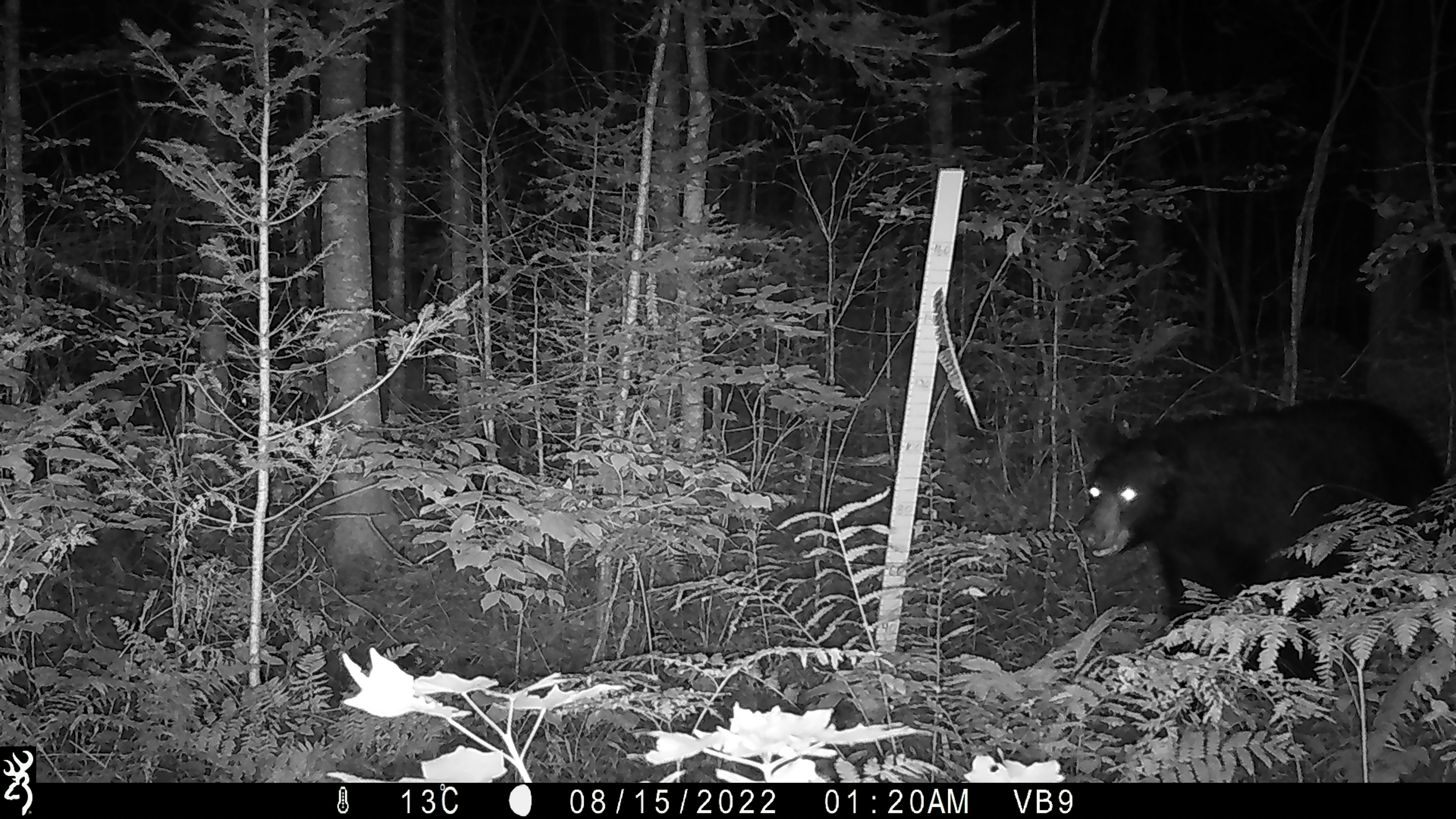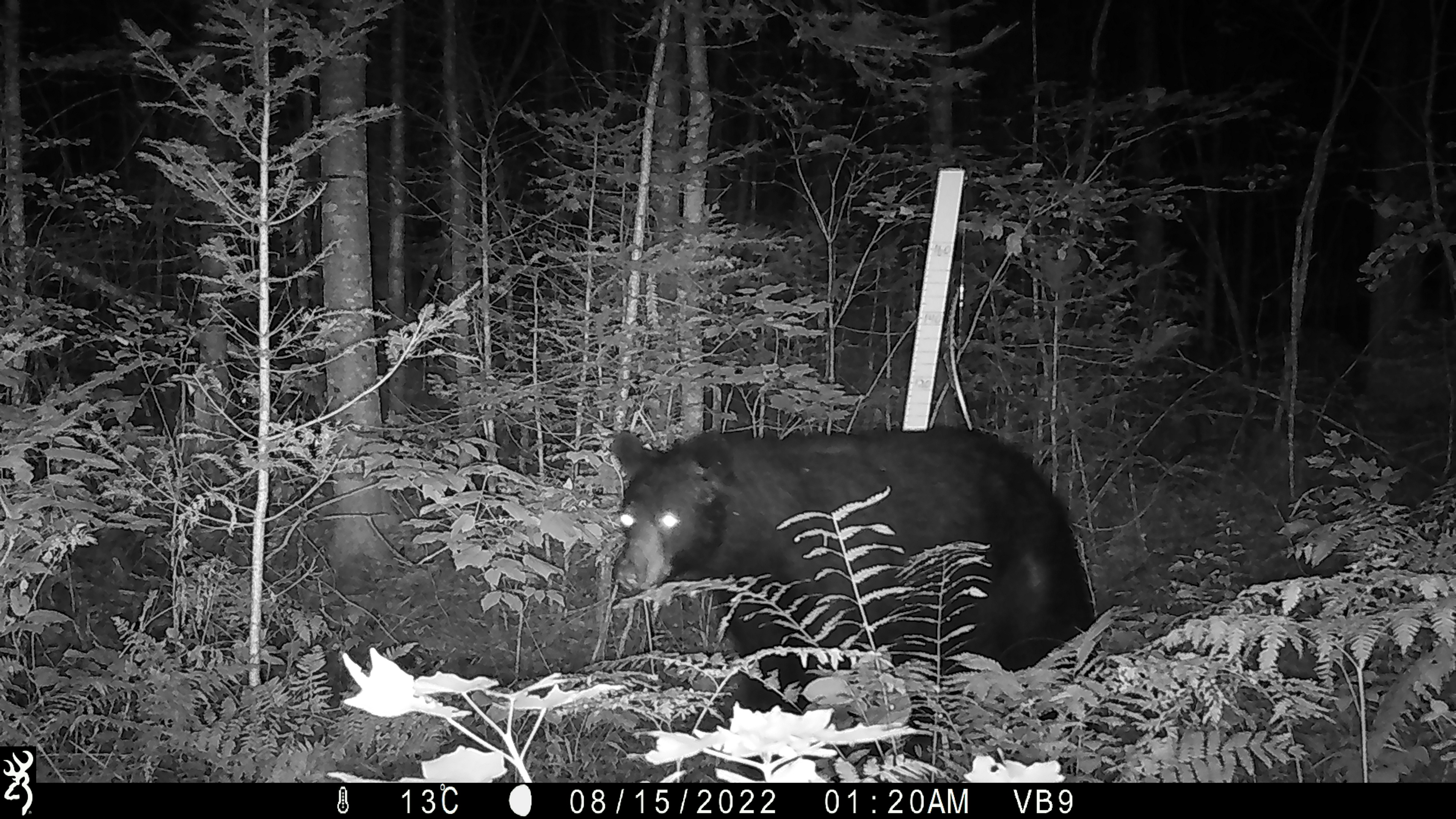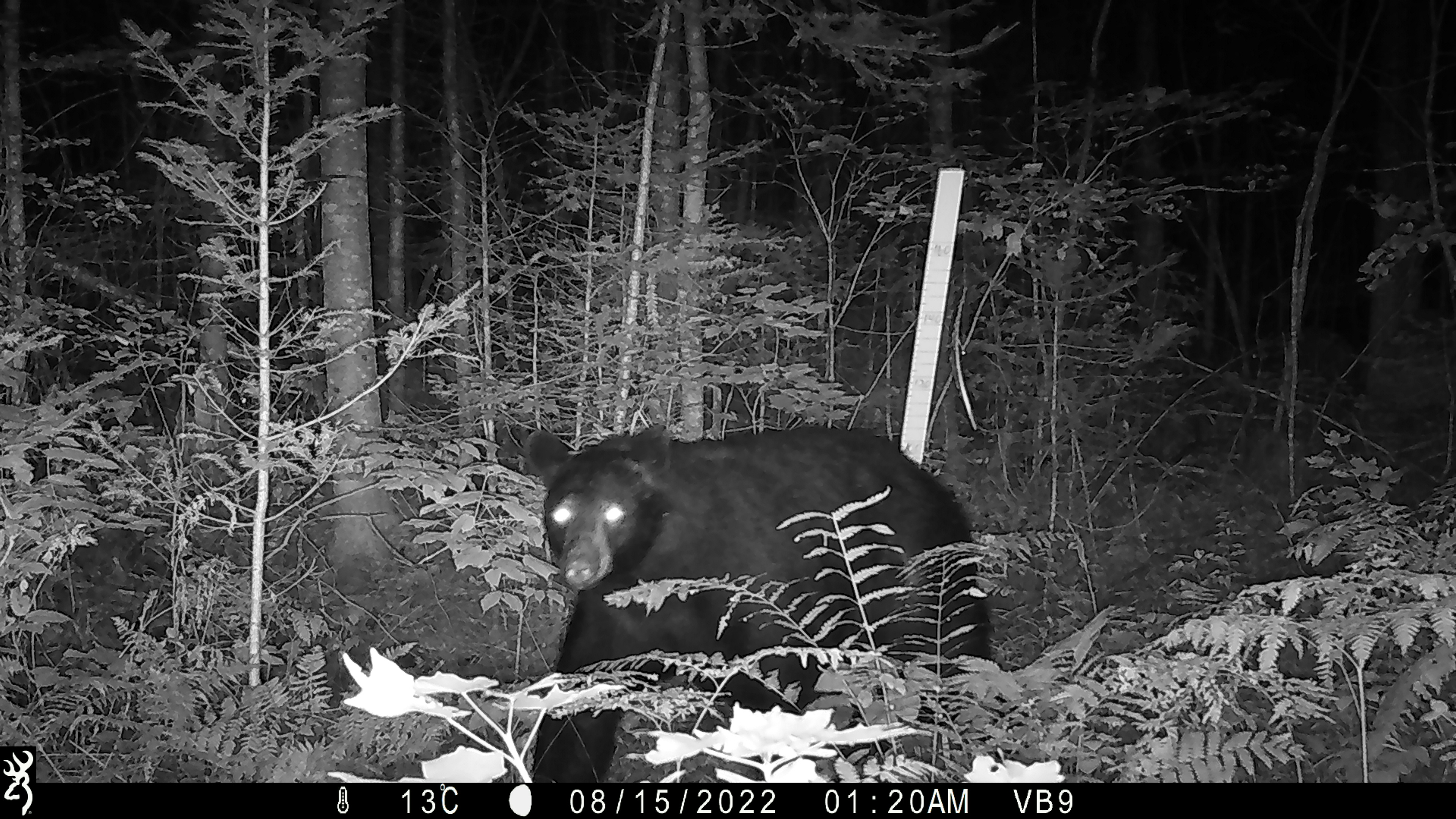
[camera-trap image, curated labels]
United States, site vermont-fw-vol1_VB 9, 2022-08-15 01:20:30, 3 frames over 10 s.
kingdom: Animalia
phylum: Chordata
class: Mammalia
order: Carnivora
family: Ursidae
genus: Ursus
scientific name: Ursus americanus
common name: black bear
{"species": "black bear (Ursus americanus)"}